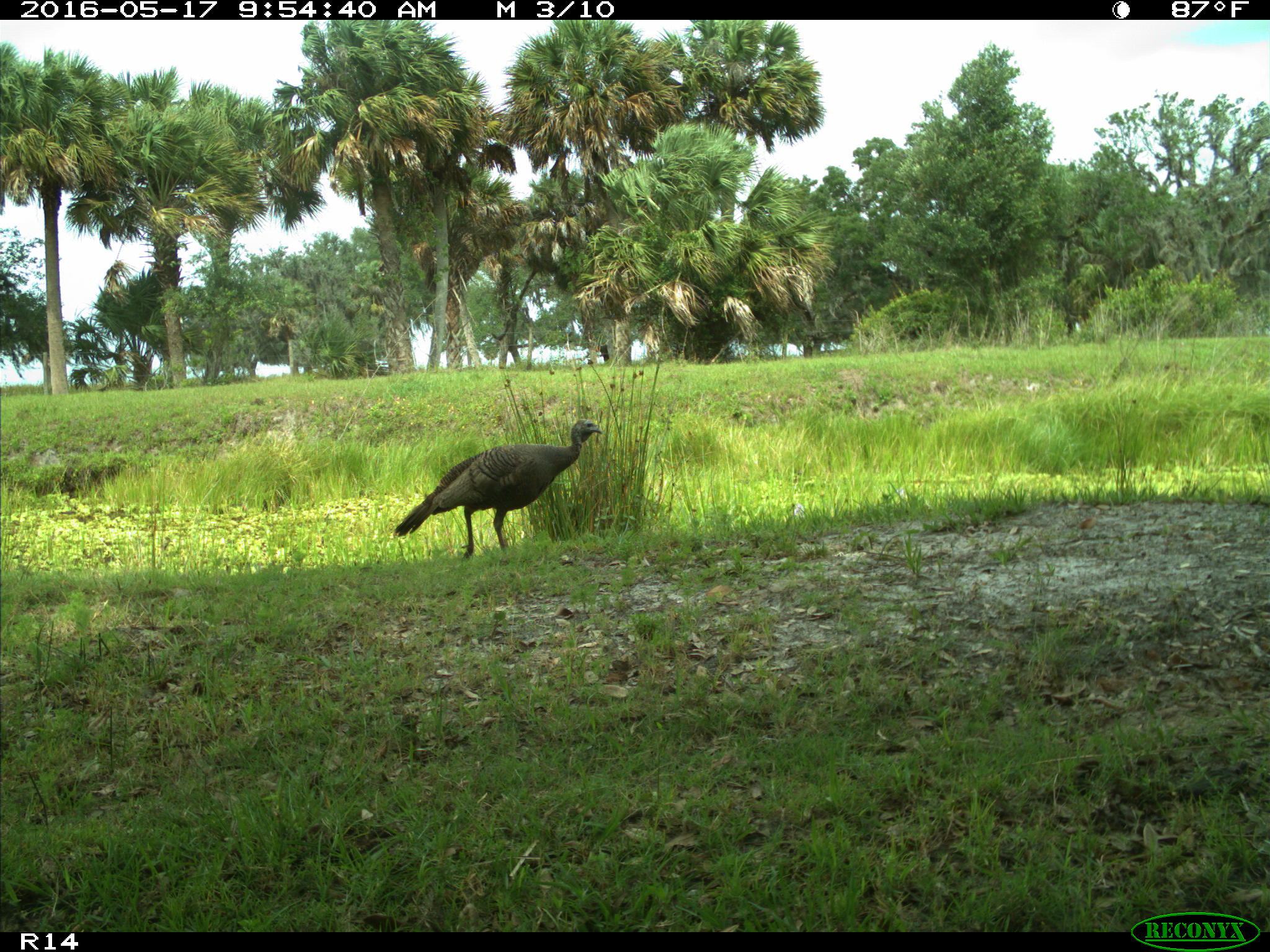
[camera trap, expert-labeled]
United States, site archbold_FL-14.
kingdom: Animalia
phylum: Chordata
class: Aves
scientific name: Aves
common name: birds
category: unidentified bird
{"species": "unidentified bird (birds) (Aves)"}